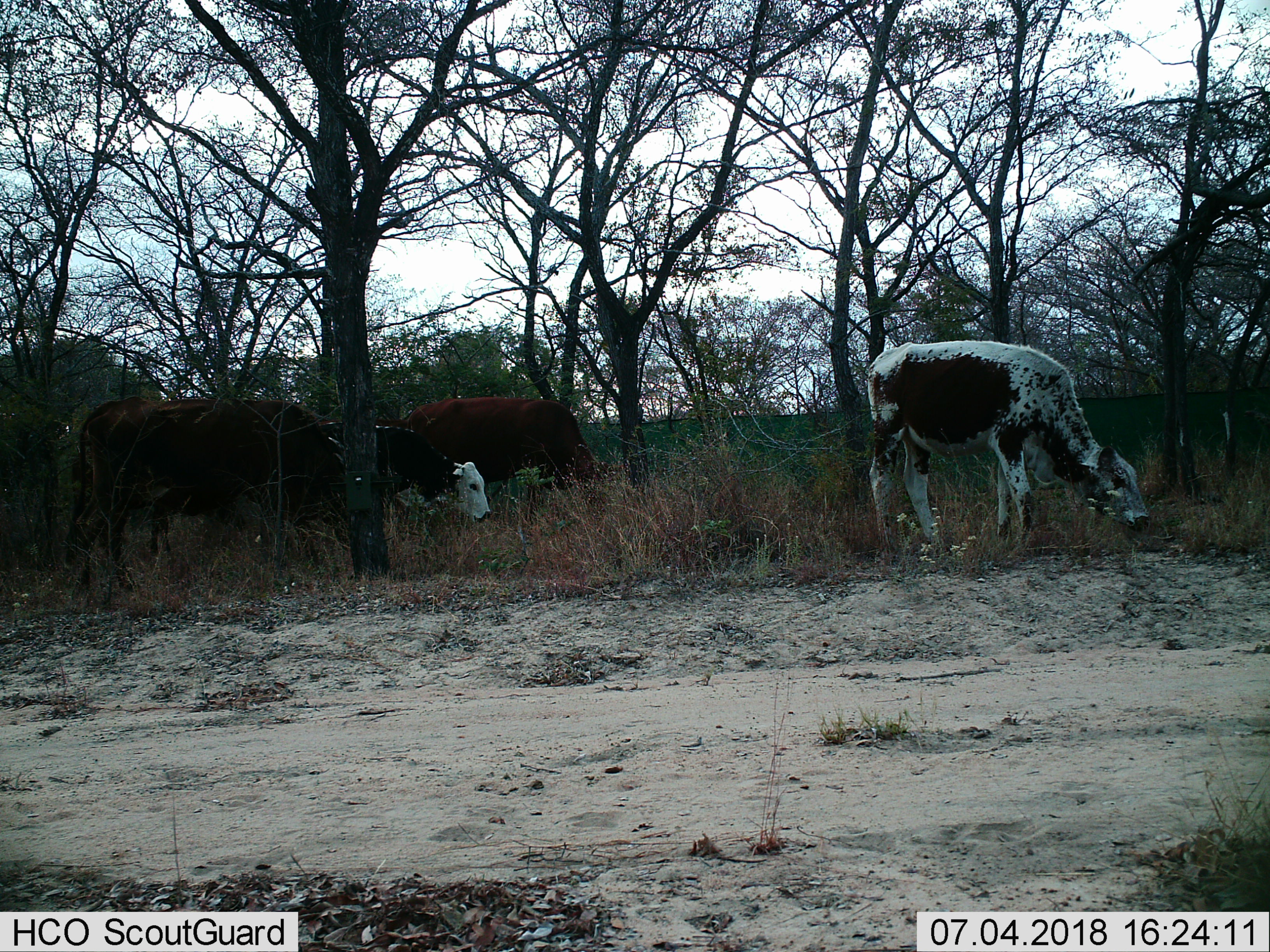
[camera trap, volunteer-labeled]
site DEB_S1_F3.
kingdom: Animalia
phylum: Chordata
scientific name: Vertebrata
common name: domestic animal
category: domesticanimal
Domesticanimal (domestic animal) (Vertebrata), count 4. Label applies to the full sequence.